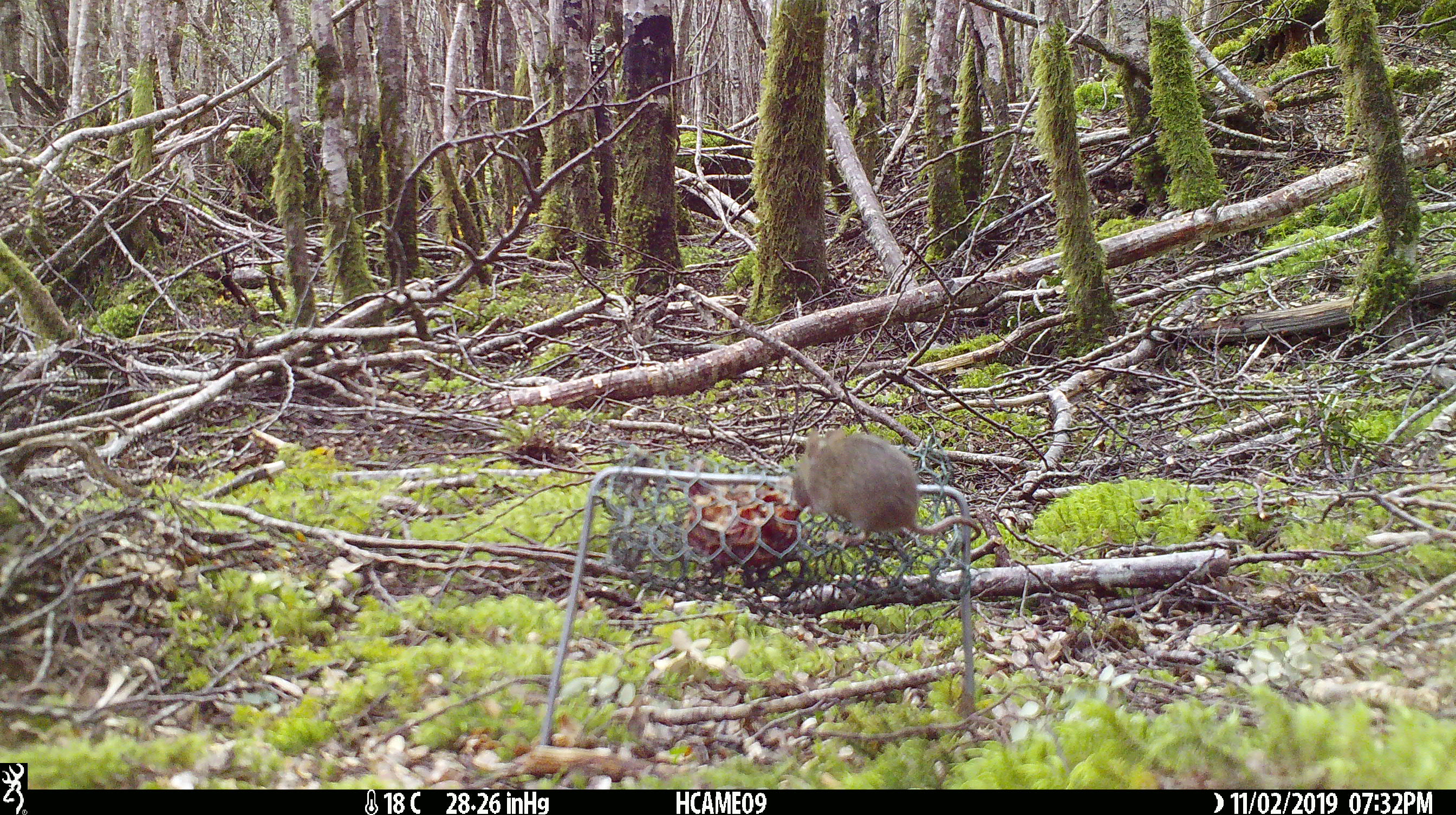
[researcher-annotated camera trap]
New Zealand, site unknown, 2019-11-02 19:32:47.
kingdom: Animalia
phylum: Chordata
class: Mammalia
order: Rodentia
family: Muridae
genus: Mus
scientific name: Mus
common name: mouse